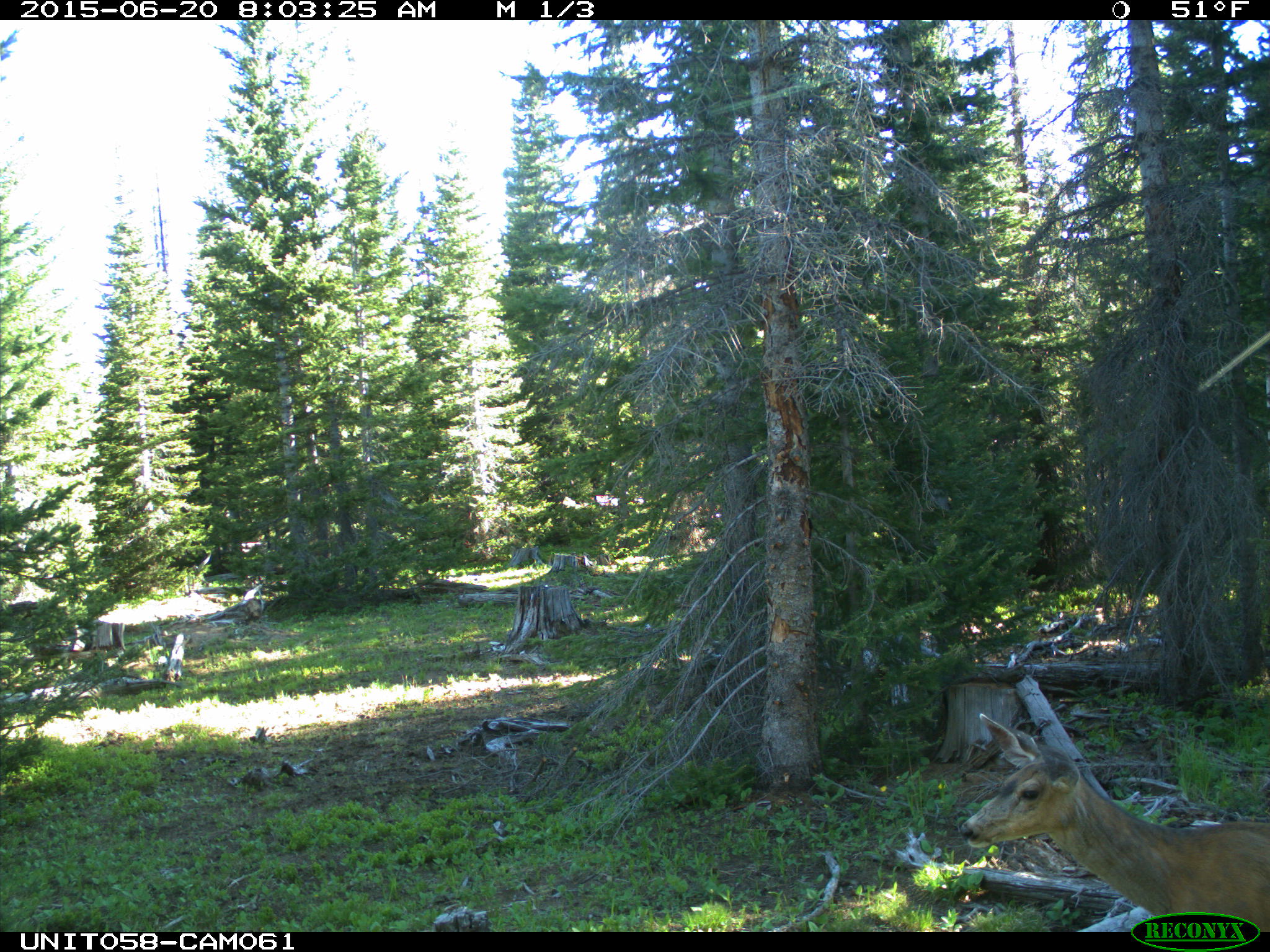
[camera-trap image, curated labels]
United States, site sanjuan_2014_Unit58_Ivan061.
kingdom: Animalia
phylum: Chordata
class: Mammalia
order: Artiodactyla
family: Cervidae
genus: Odocoileus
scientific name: Odocoileus hemionus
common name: mule deer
Odocoileus hemionus (mule deer).